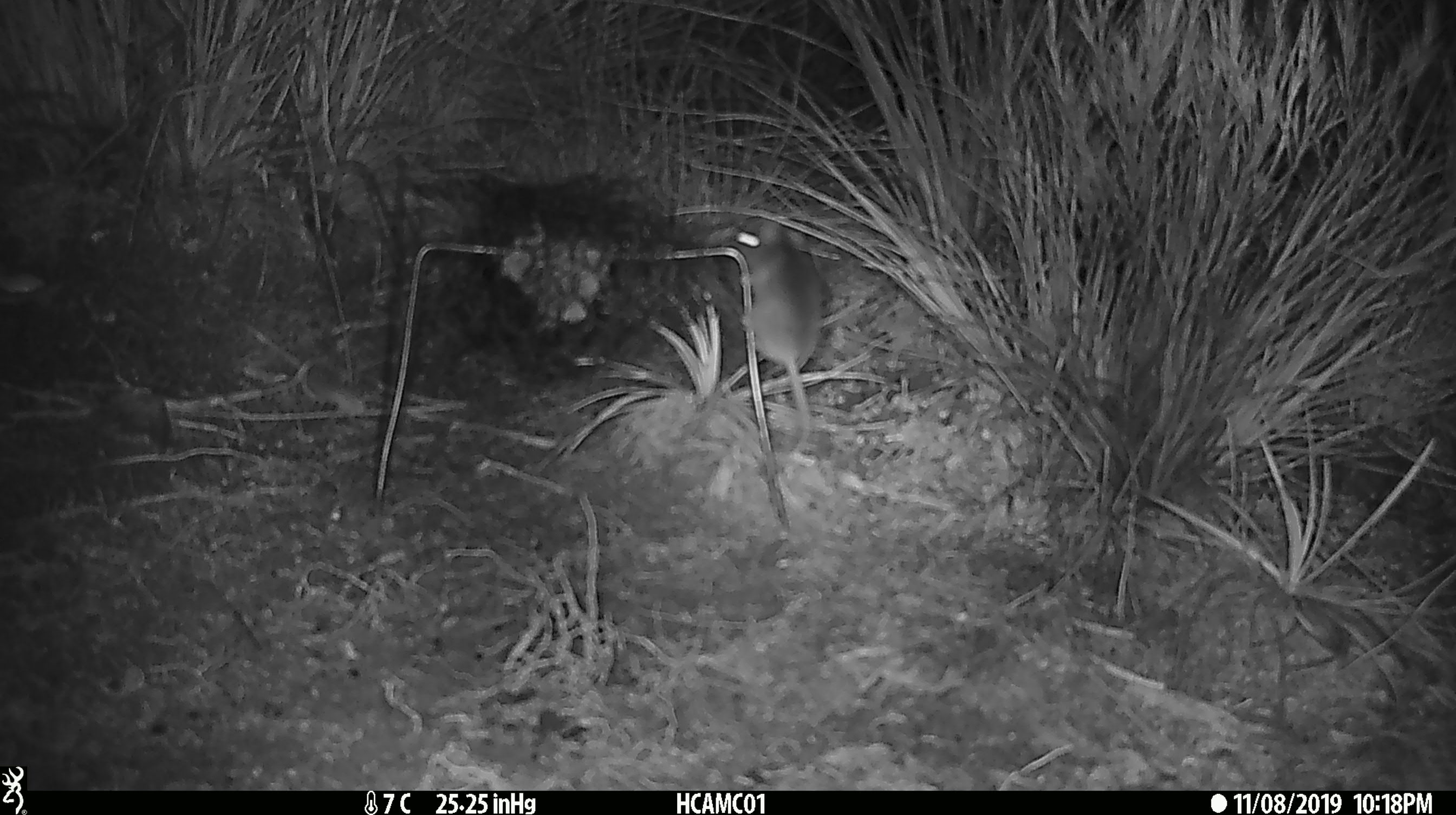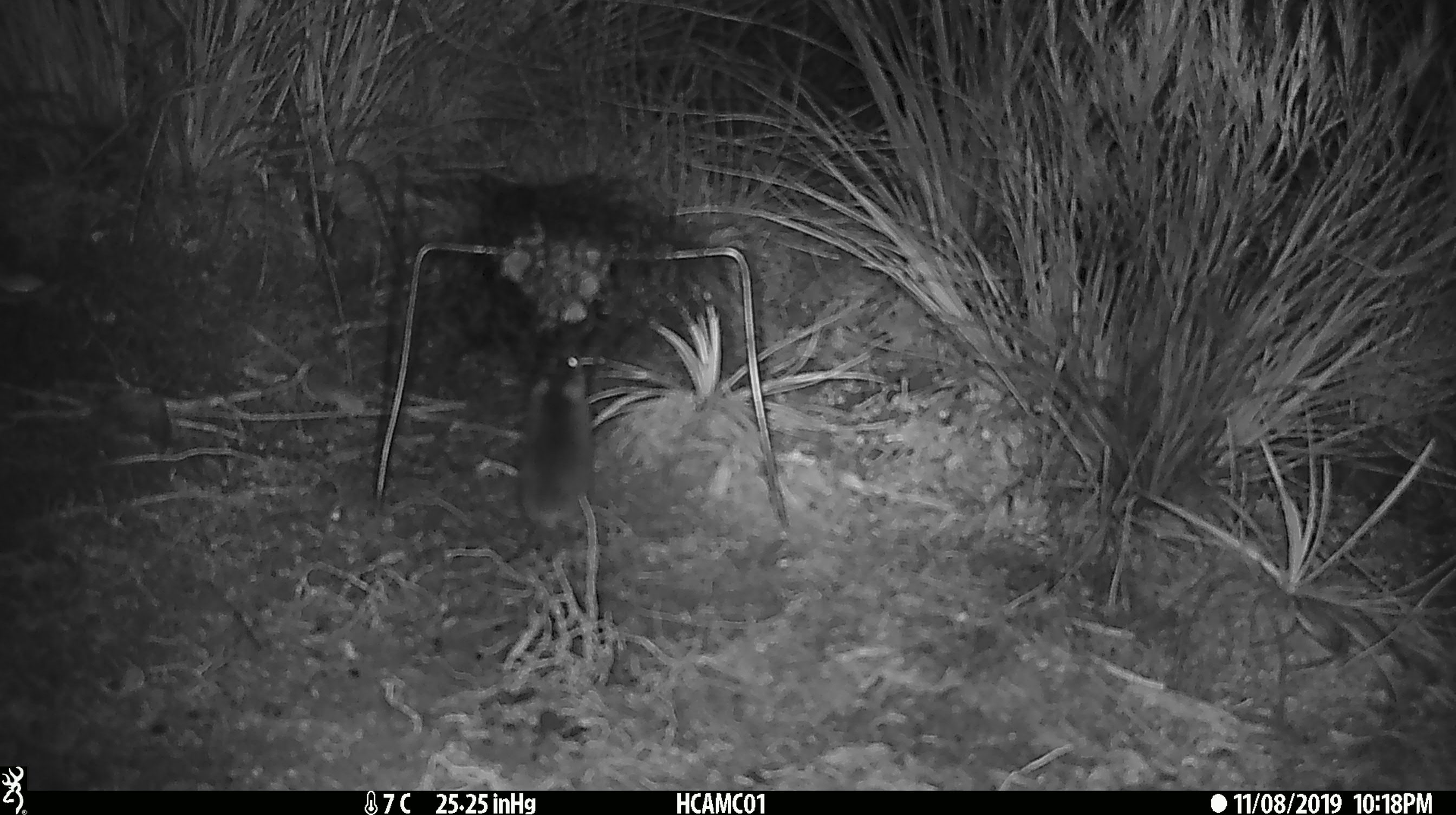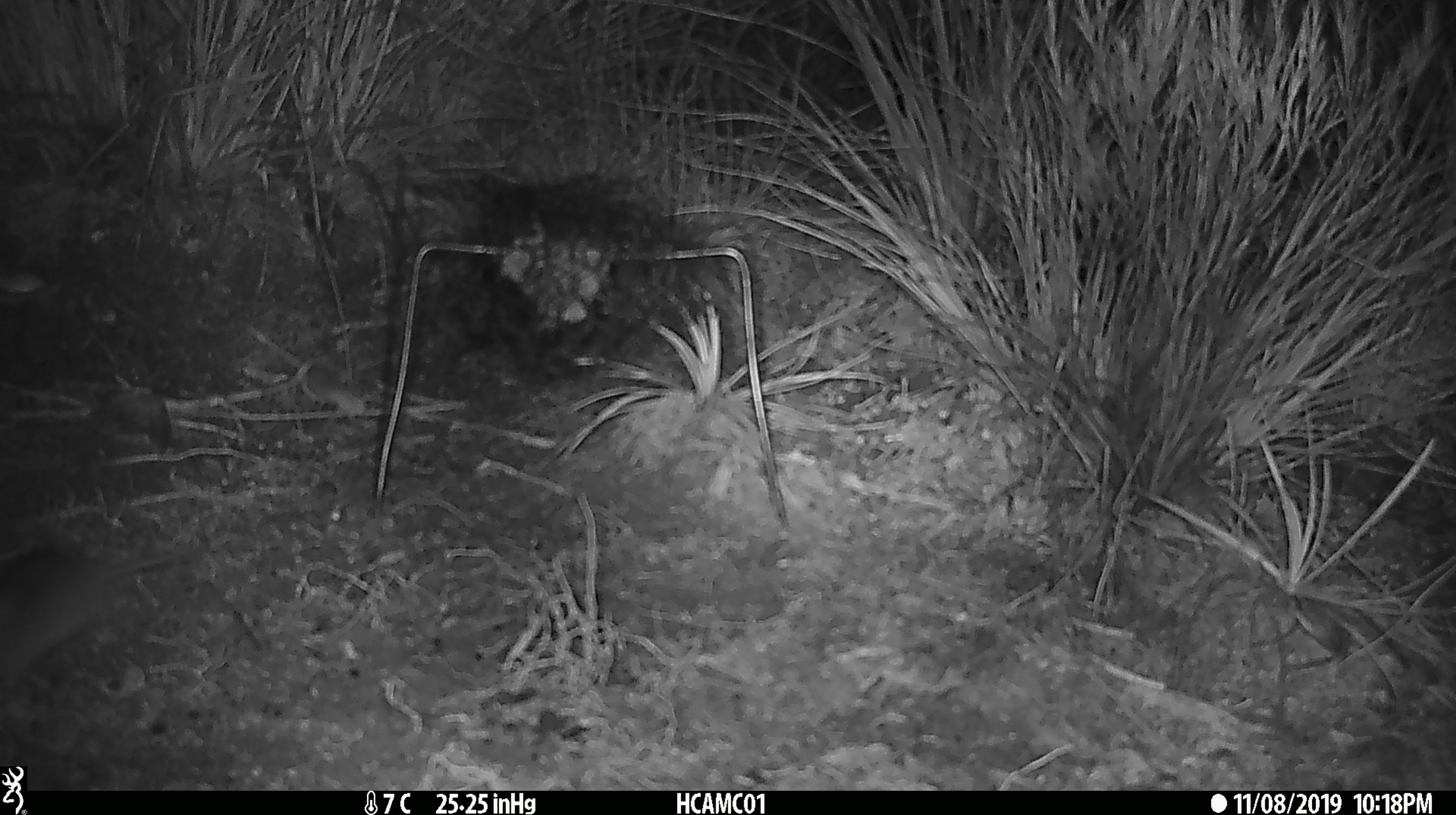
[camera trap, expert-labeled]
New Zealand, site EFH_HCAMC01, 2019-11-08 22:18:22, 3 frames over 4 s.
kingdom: Animalia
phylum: Chordata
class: Mammalia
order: Rodentia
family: Muridae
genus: Mus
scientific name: Mus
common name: mouse